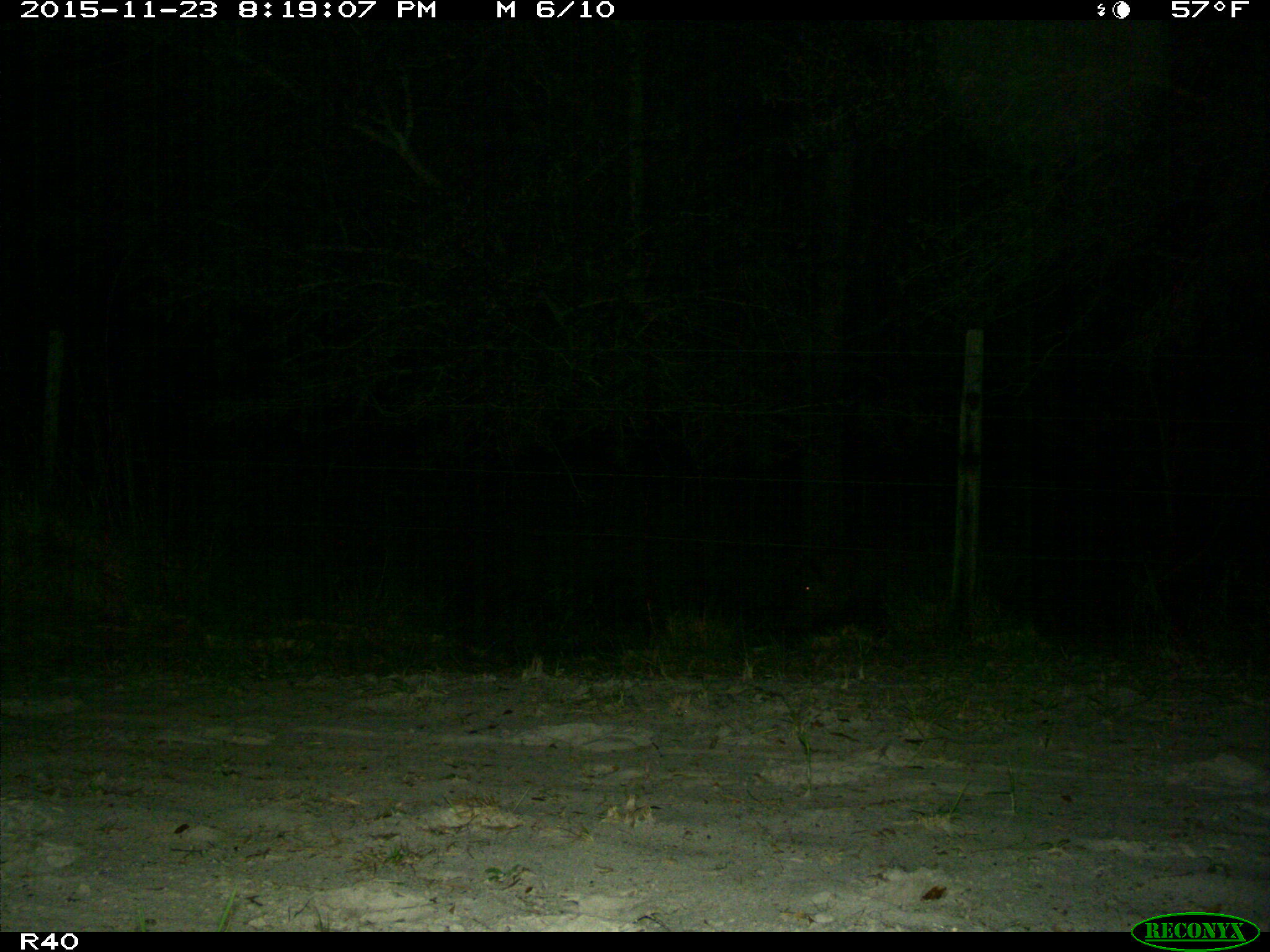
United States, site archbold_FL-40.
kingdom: Animalia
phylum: Chordata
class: Mammalia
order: Artiodactyla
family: Suidae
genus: Sus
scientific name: Sus scrofa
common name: wild boar